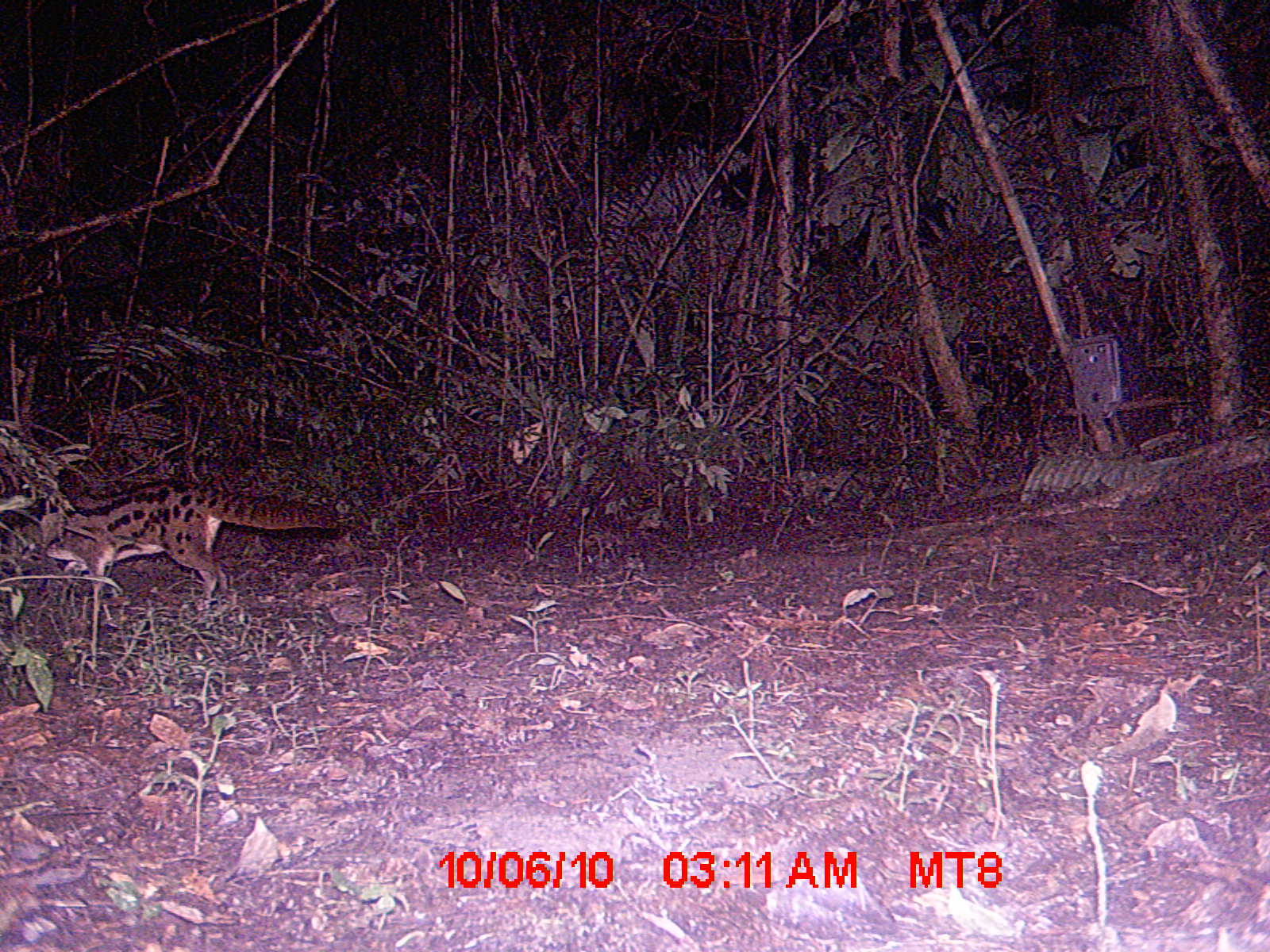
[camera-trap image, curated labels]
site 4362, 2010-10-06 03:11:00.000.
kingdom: Animalia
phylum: Chordata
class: Mammalia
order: Carnivora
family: Eupleridae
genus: Fossa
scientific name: Fossa fossana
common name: fanaloka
Fossa fossana (fanaloka), count 1.